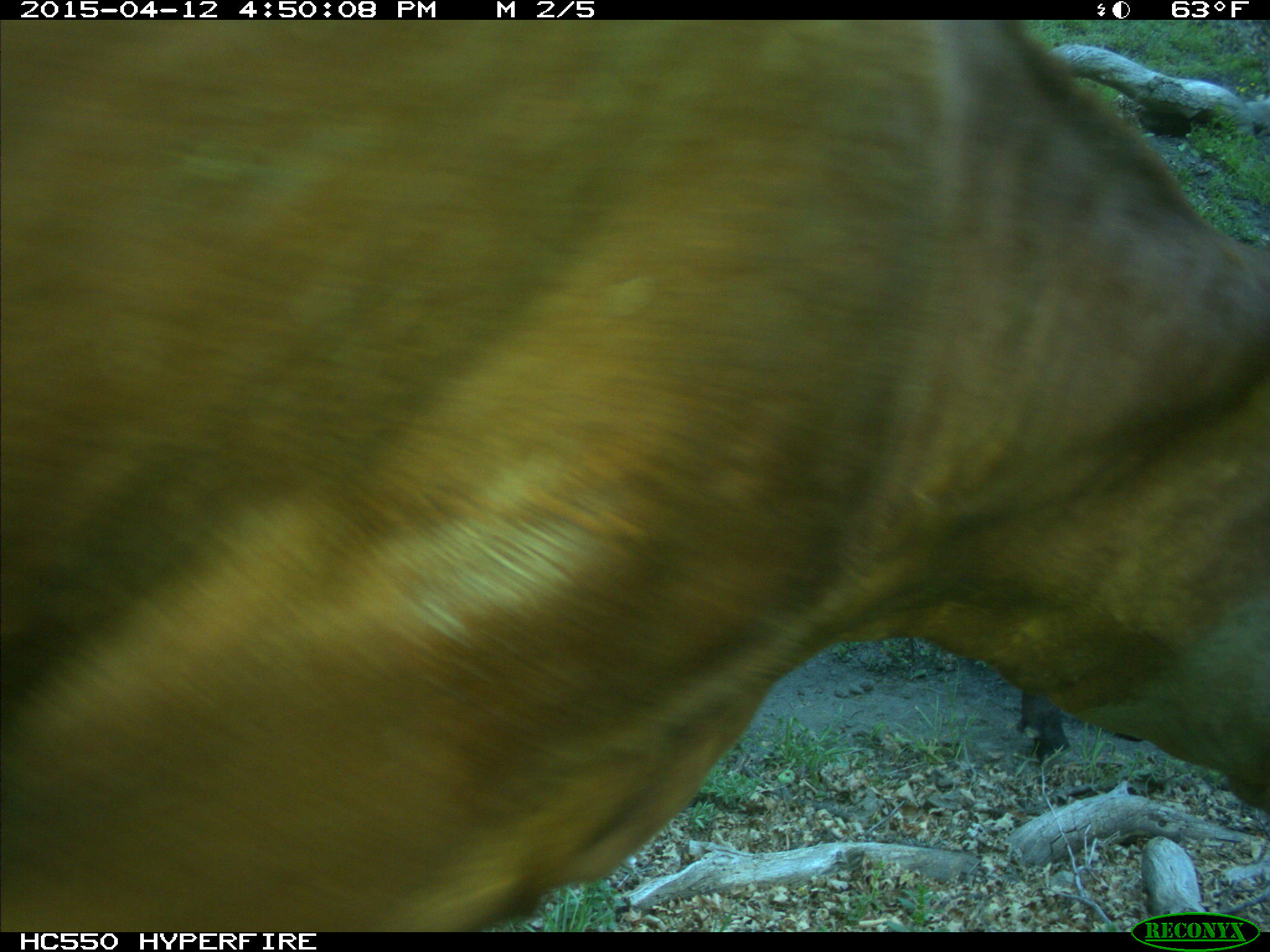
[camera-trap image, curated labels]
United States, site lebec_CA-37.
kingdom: Animalia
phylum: Chordata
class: Mammalia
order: Artiodactyla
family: Bovidae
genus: Bos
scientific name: Bos taurus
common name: domestic cow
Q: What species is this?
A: Bos taurus (domestic cow).